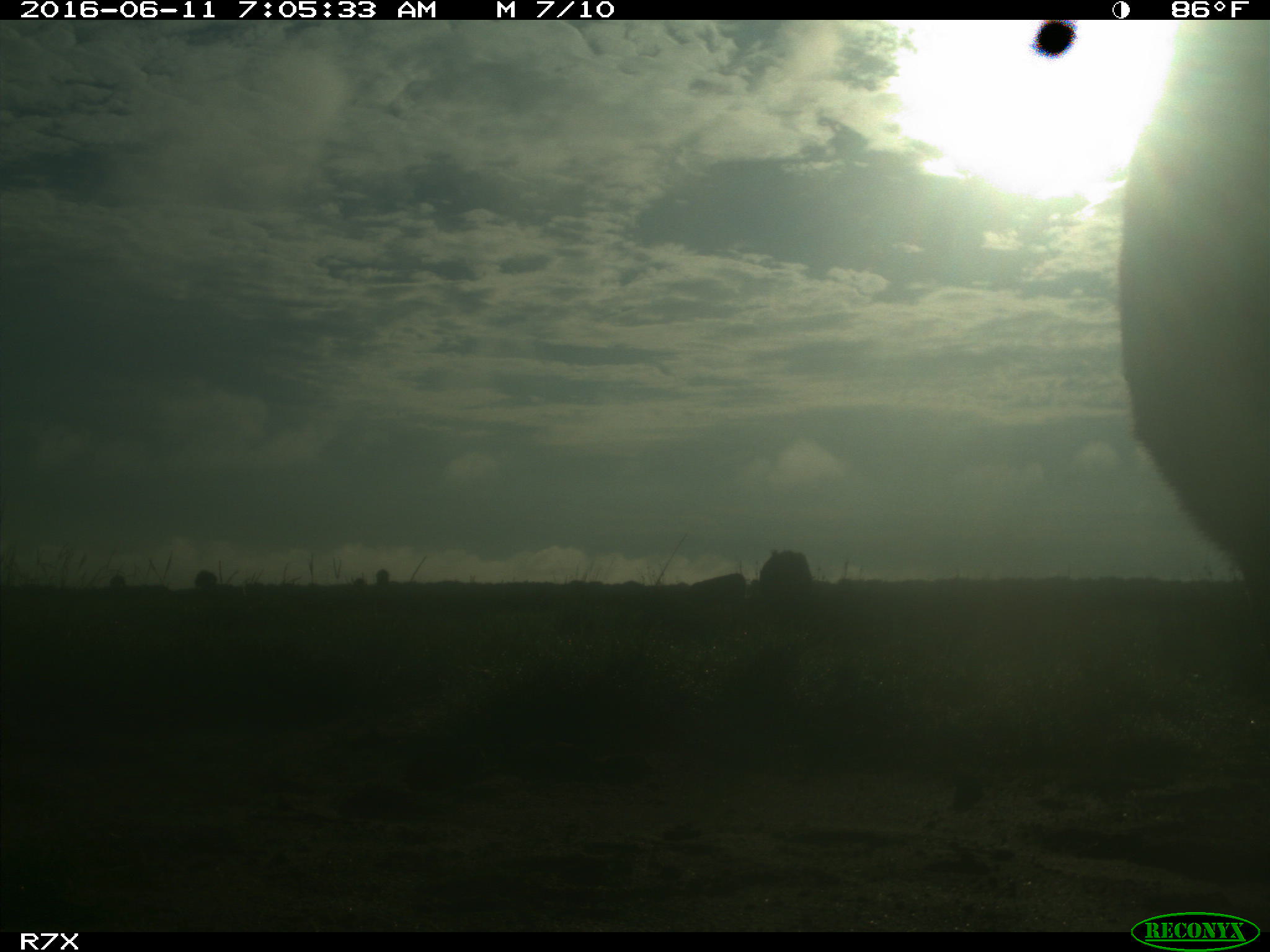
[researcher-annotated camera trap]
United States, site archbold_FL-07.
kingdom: Animalia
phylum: Chordata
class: Mammalia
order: Artiodactyla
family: Bovidae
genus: Bos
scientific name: Bos taurus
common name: domestic cow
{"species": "Bos taurus (domestic cow)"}